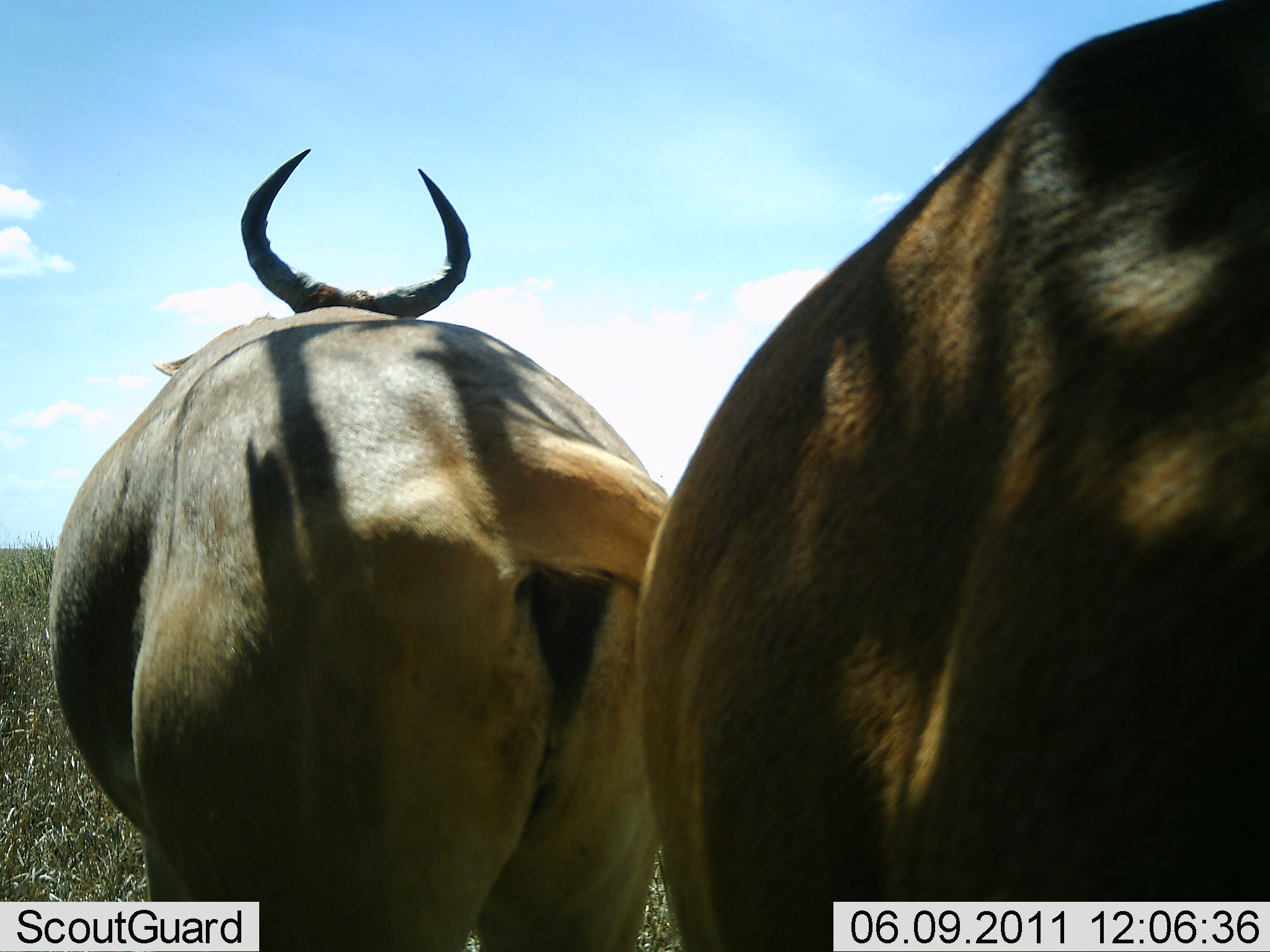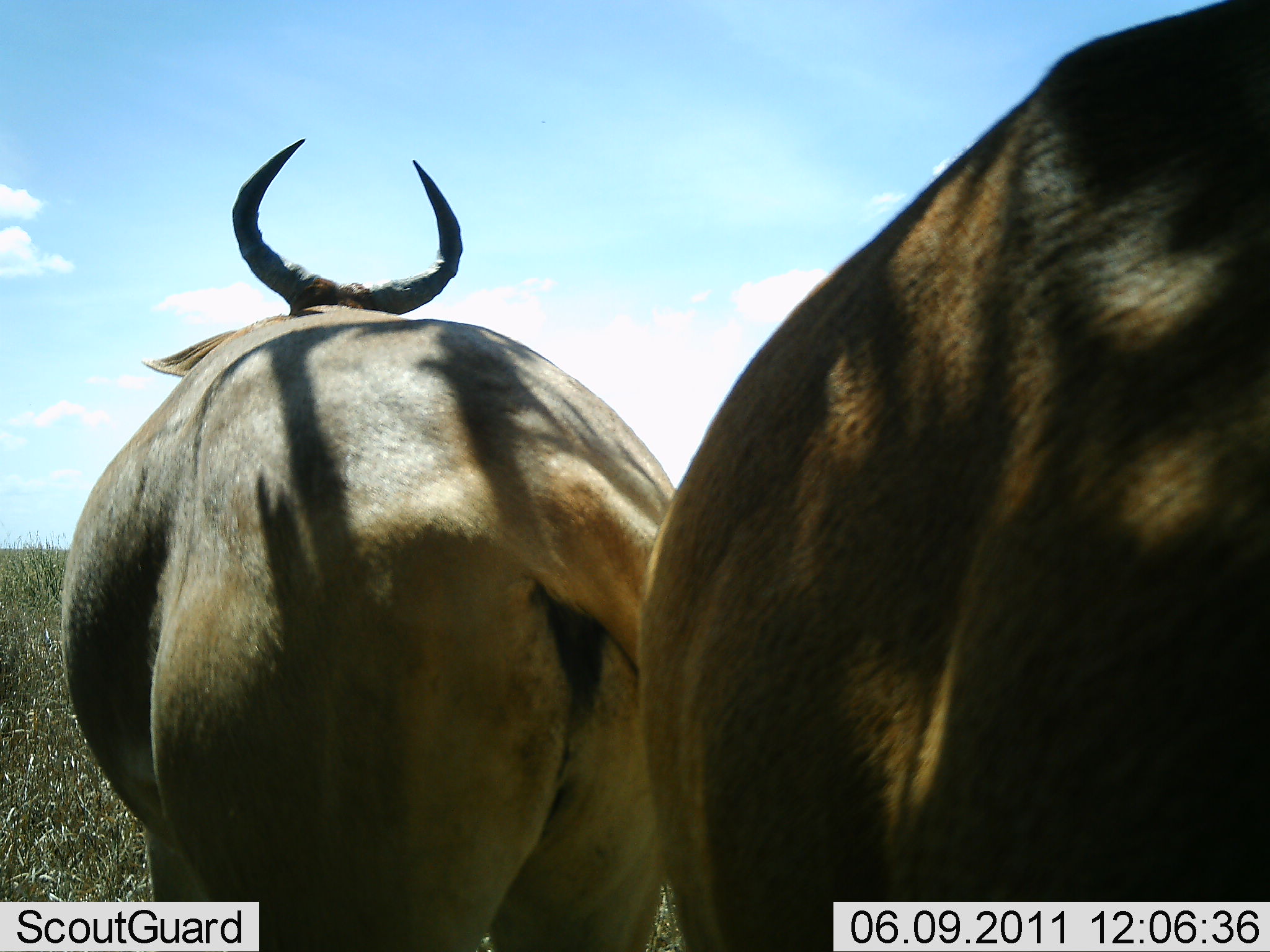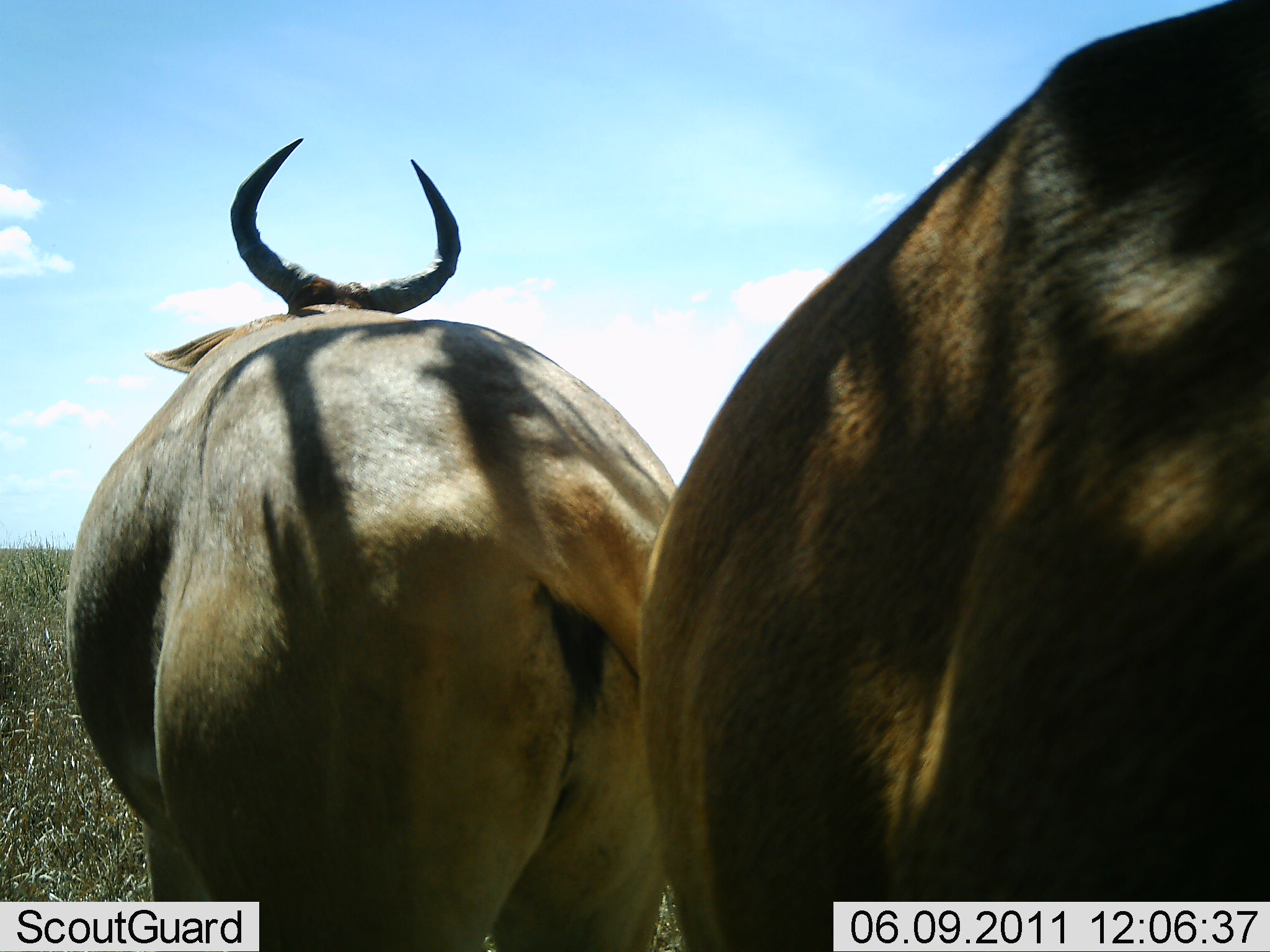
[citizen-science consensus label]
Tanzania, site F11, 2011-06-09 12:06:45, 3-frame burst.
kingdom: Animalia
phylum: Chordata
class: Mammalia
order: Artiodactyla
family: Bovidae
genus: Alcelaphus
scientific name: Alcelaphus buselaphus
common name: hartebeest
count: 2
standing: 89%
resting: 0%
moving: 11%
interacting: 0%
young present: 0%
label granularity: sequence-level